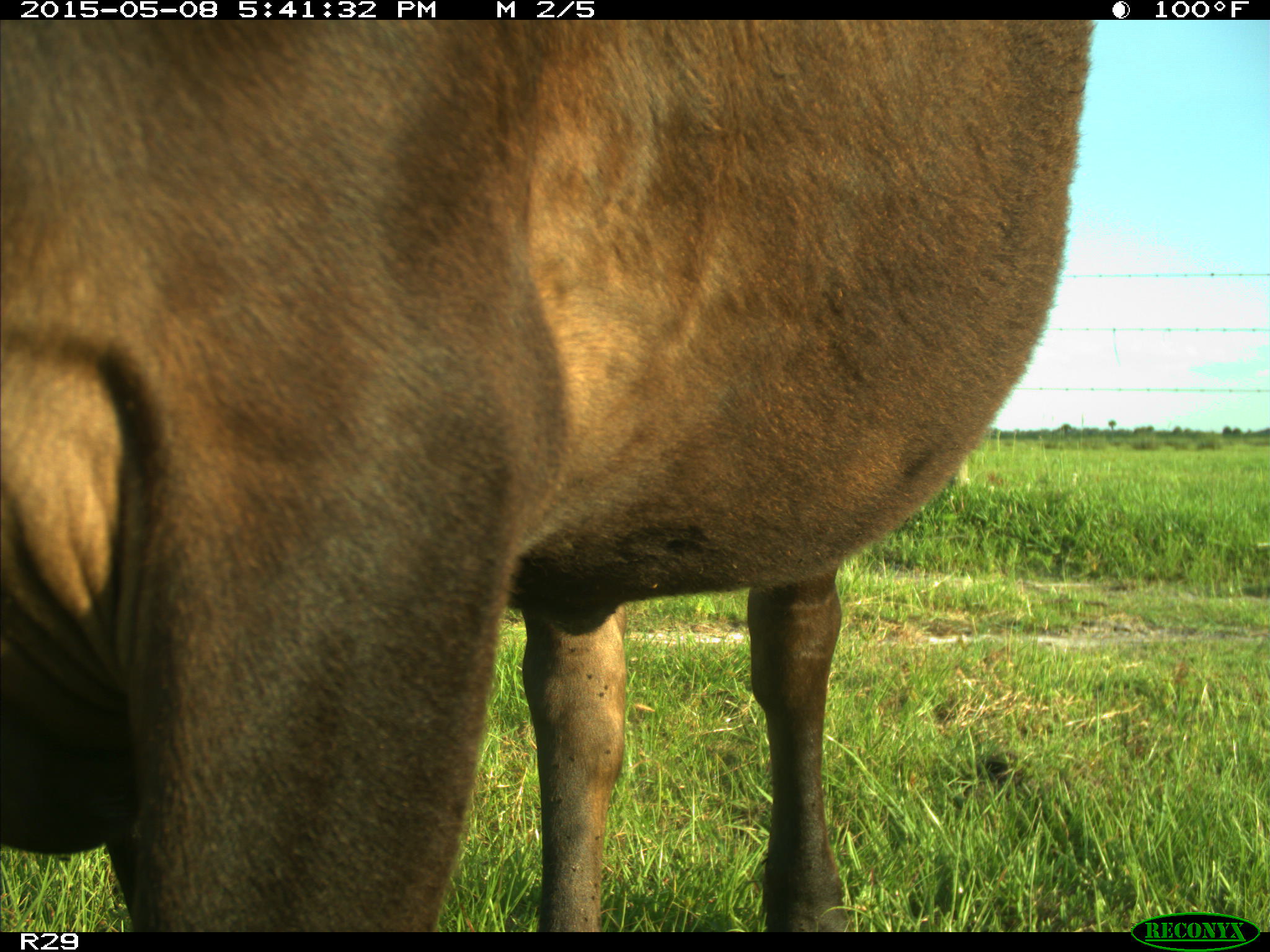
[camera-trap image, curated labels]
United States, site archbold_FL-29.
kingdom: Animalia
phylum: Chordata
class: Mammalia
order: Artiodactyla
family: Bovidae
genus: Bos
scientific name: Bos taurus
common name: domestic cow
Bos taurus (domestic cow).